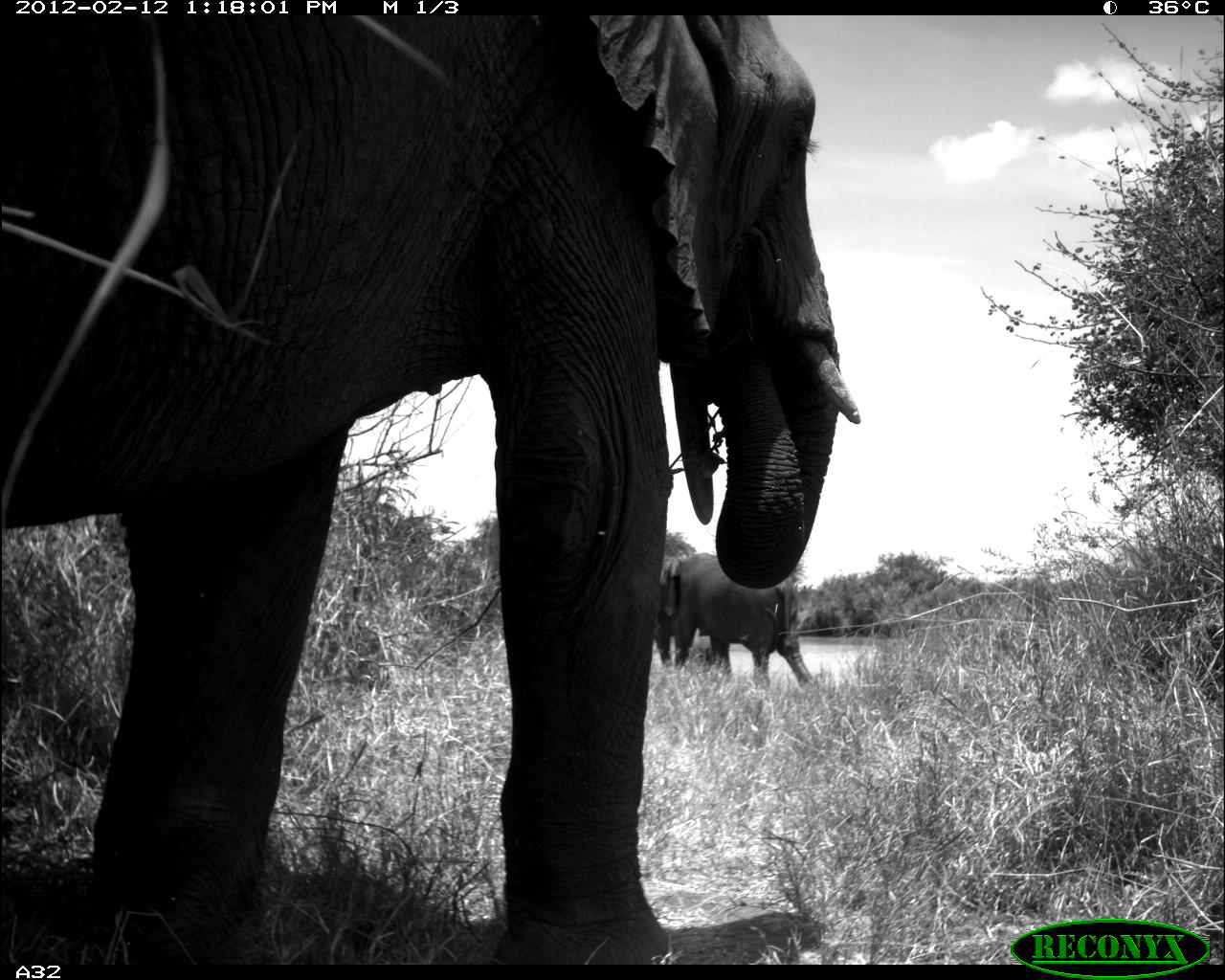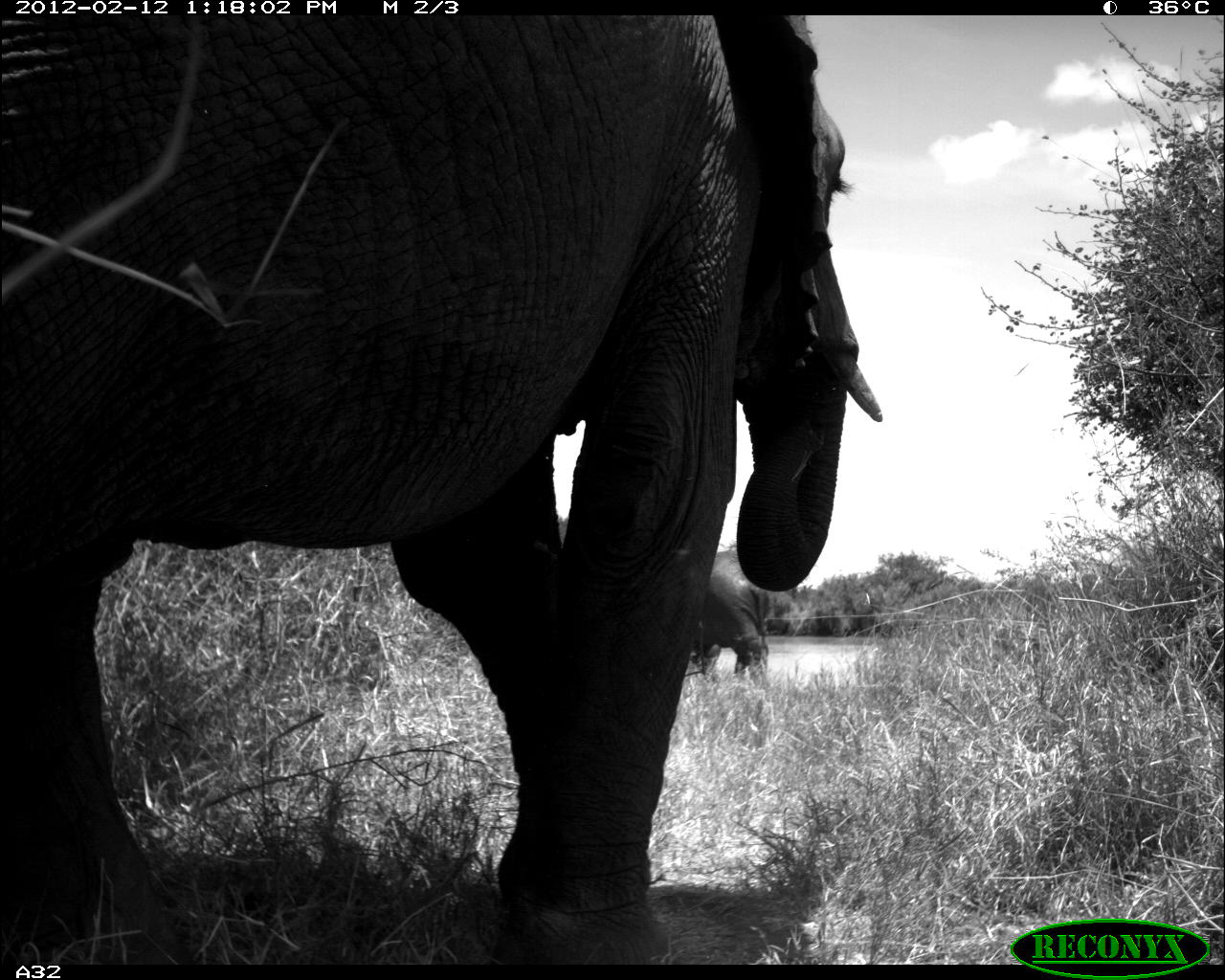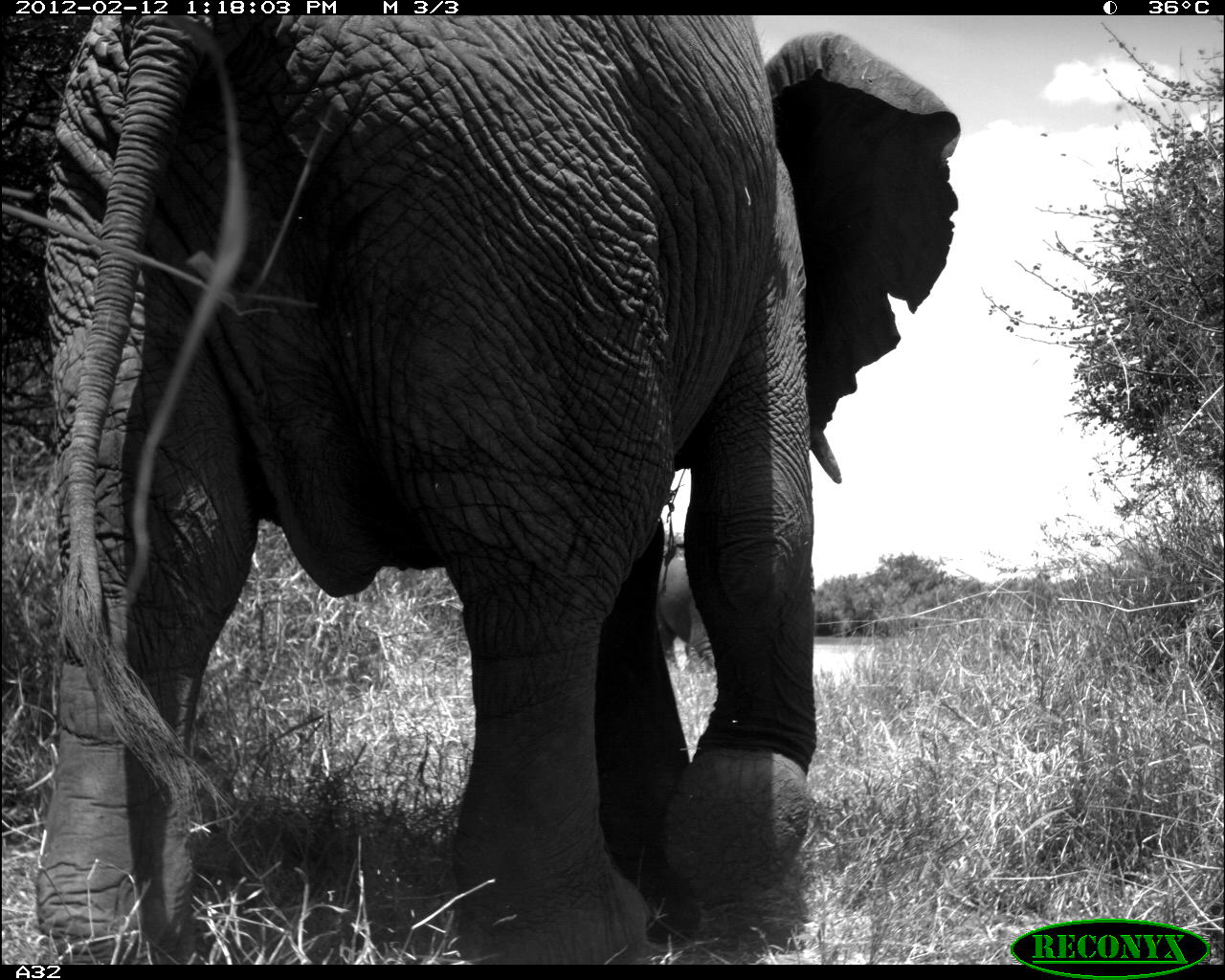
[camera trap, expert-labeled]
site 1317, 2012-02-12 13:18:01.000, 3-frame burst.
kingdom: Animalia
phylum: Chordata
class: Mammalia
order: Proboscidea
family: Elephantidae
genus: Loxodonta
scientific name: Loxodonta africana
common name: african bush elephant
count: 2